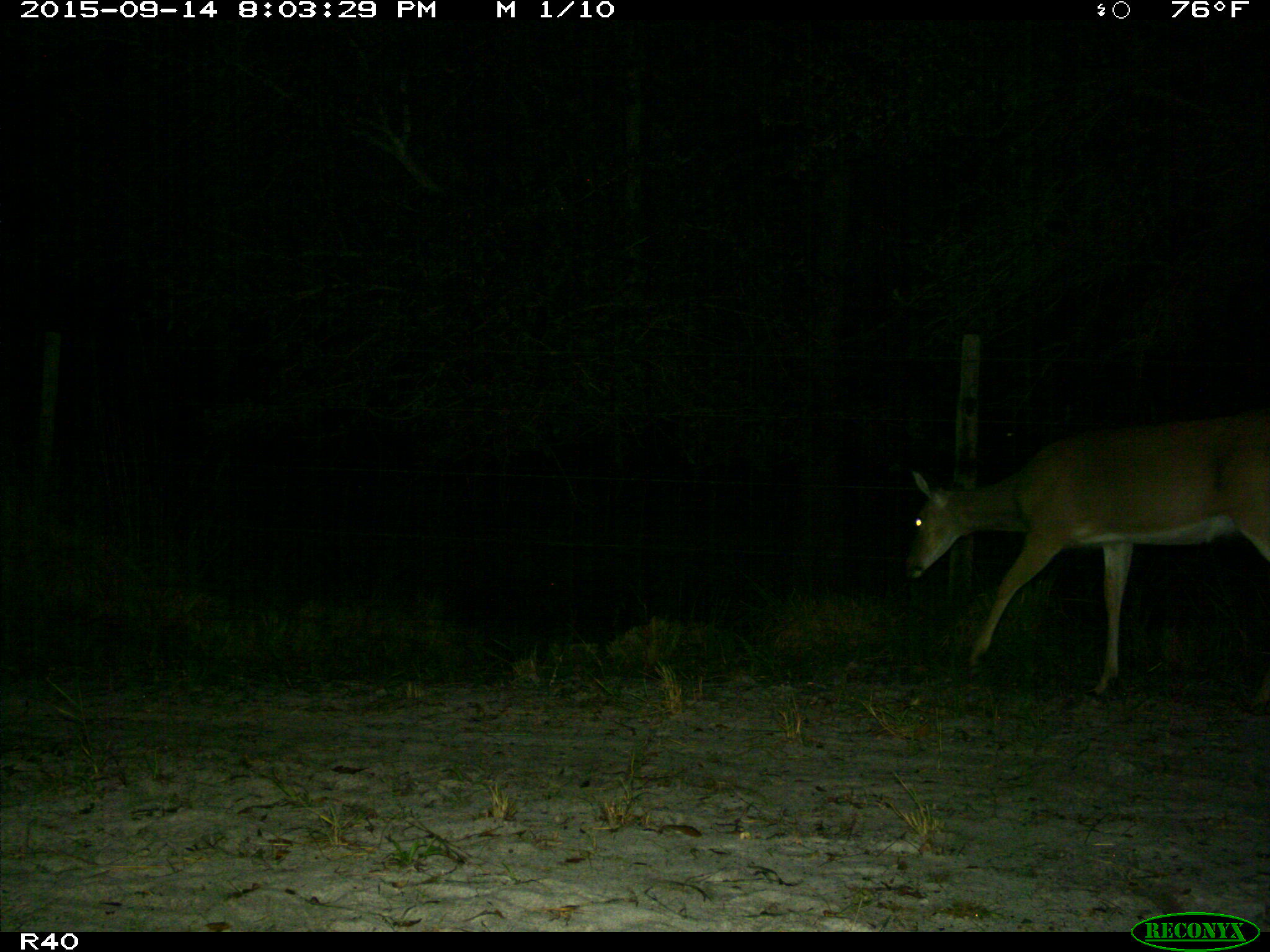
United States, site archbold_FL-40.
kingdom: Animalia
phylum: Chordata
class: Mammalia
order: Artiodactyla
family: Cervidae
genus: Odocoileus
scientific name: Odocoileus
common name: deer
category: unidentified deer